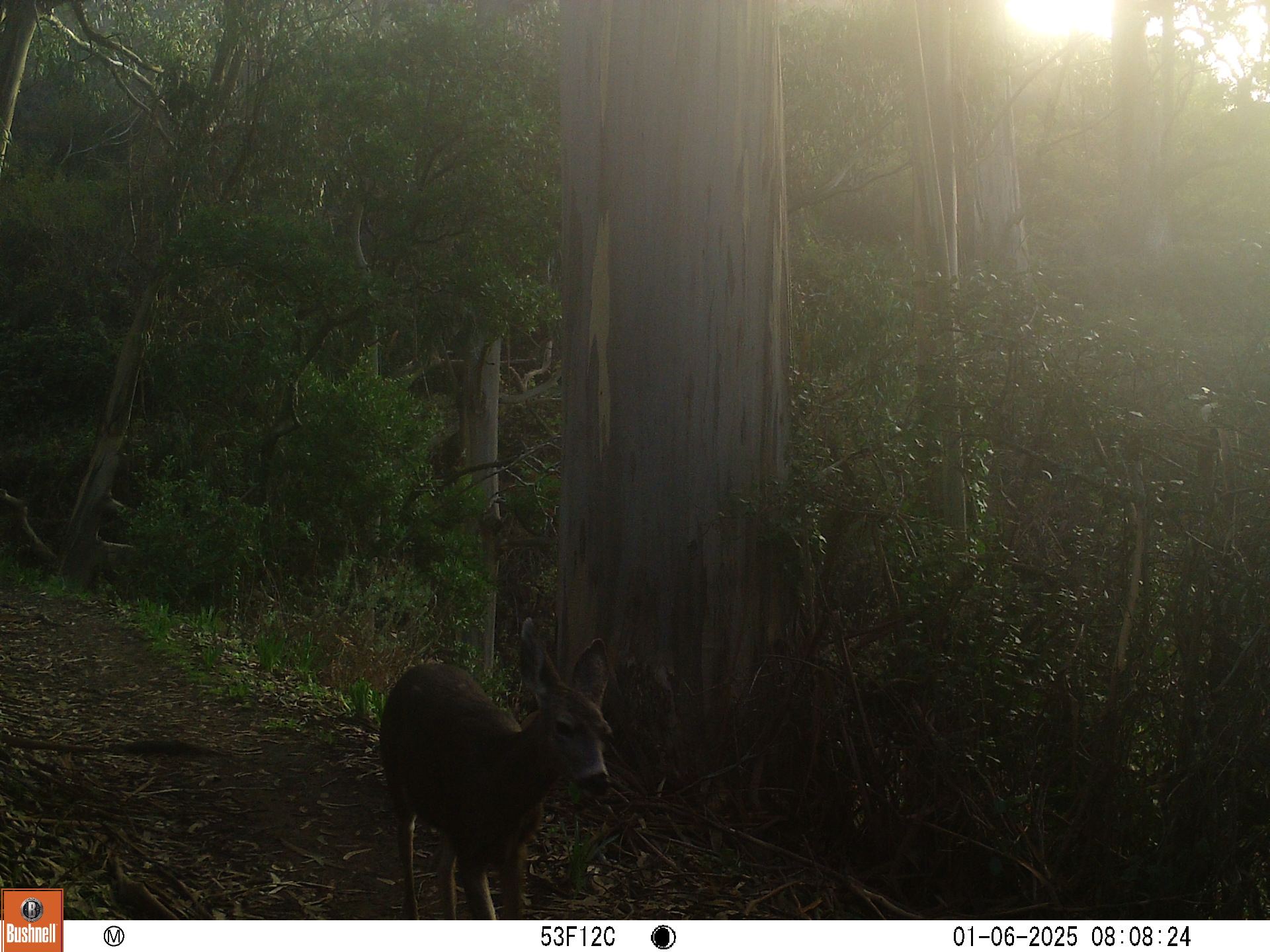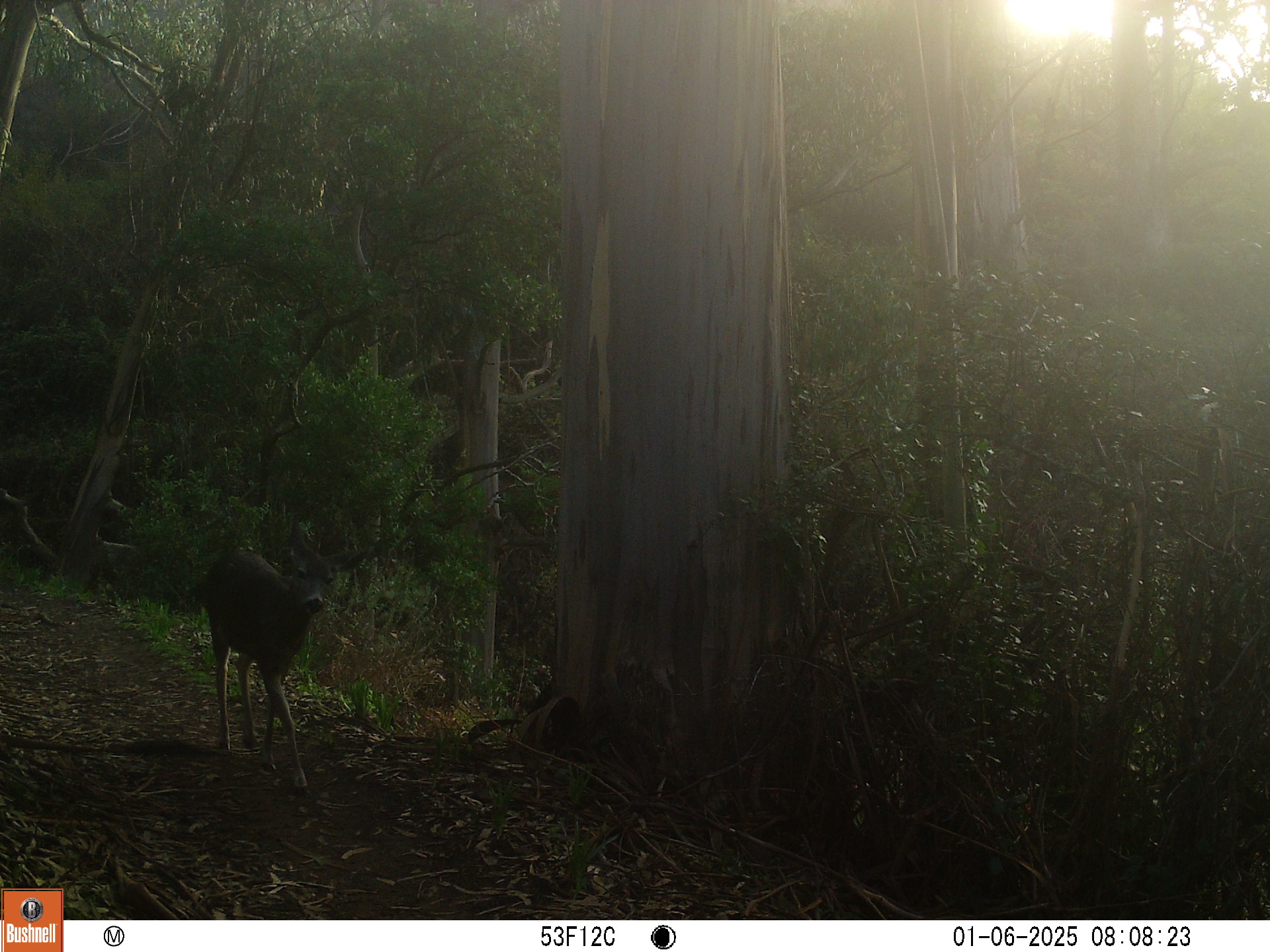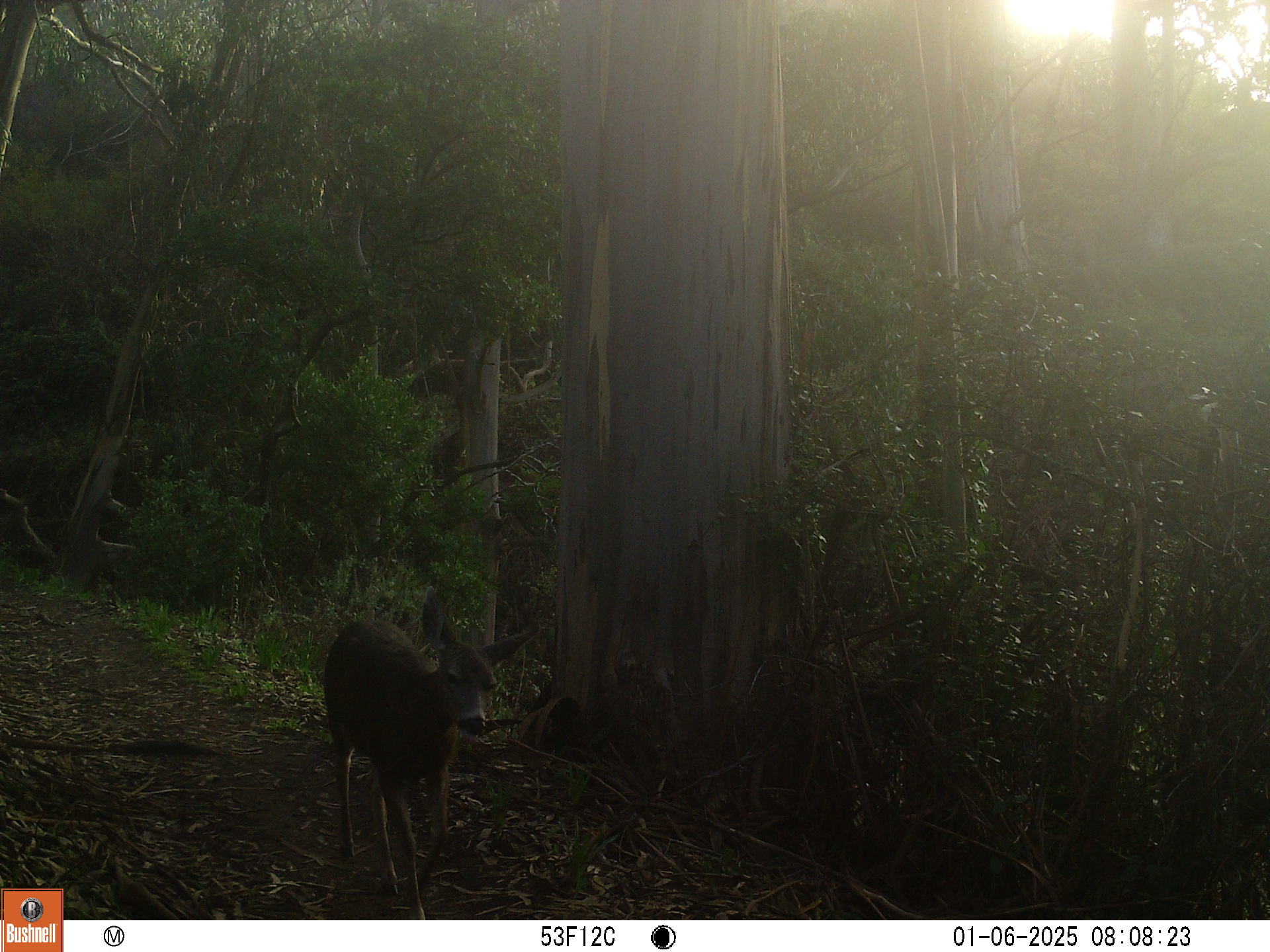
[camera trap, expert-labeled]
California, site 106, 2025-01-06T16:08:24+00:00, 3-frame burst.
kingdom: Animalia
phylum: Chordata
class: Mammalia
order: Artiodactyla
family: Cervidae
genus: Odocoileus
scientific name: Odocoileus hemionus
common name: mule deer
Mule deer (Odocoileus hemionus).